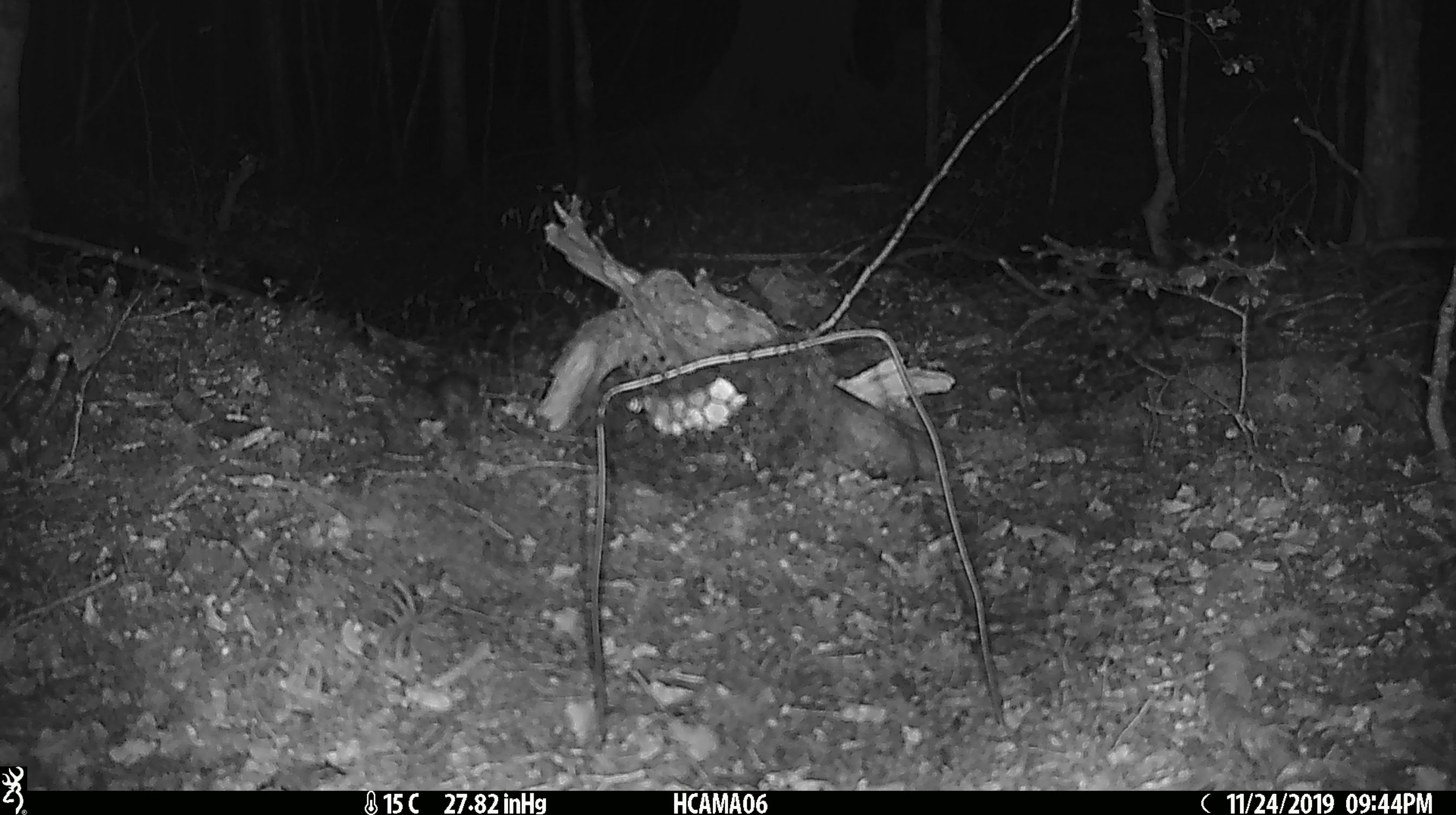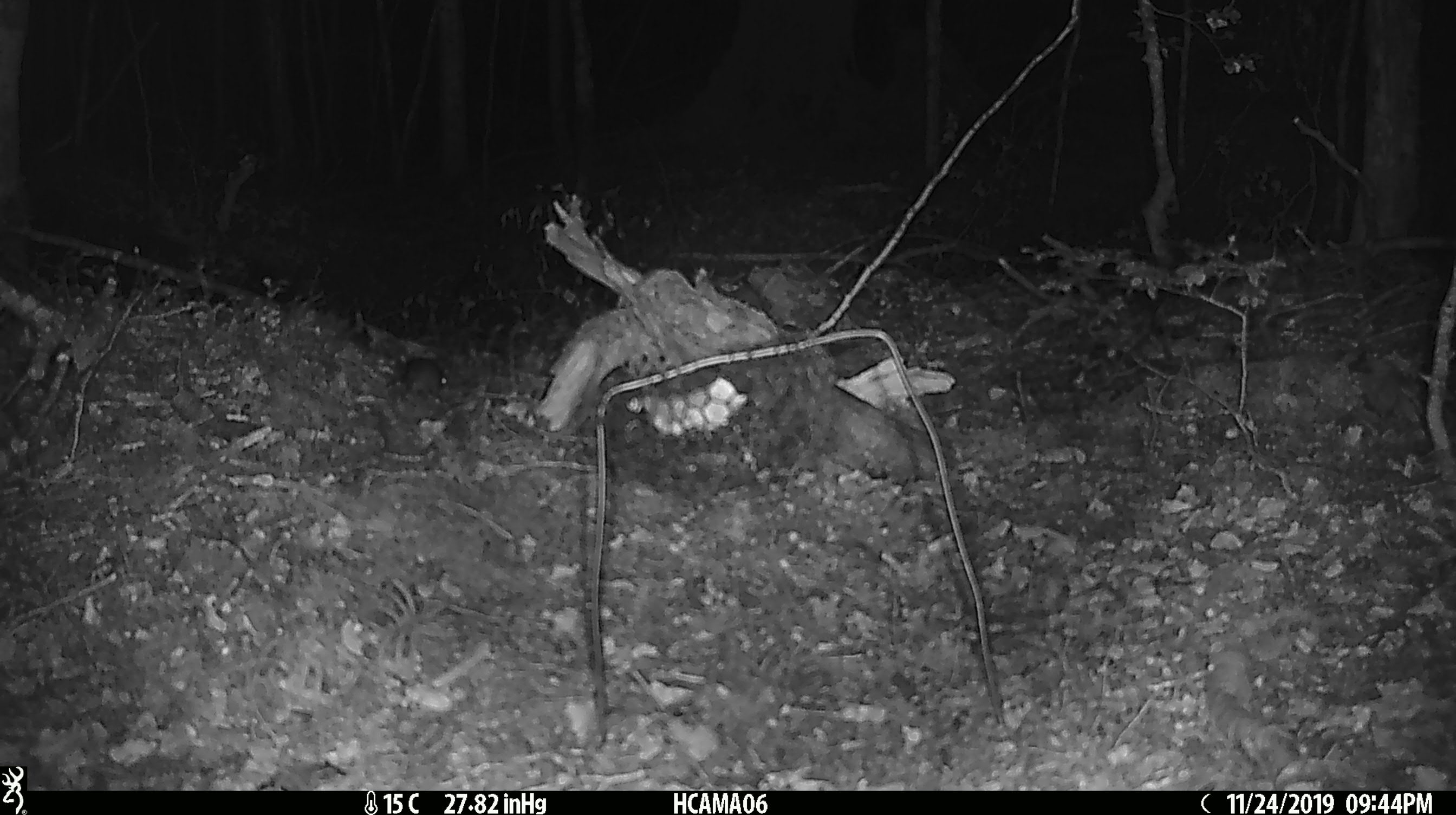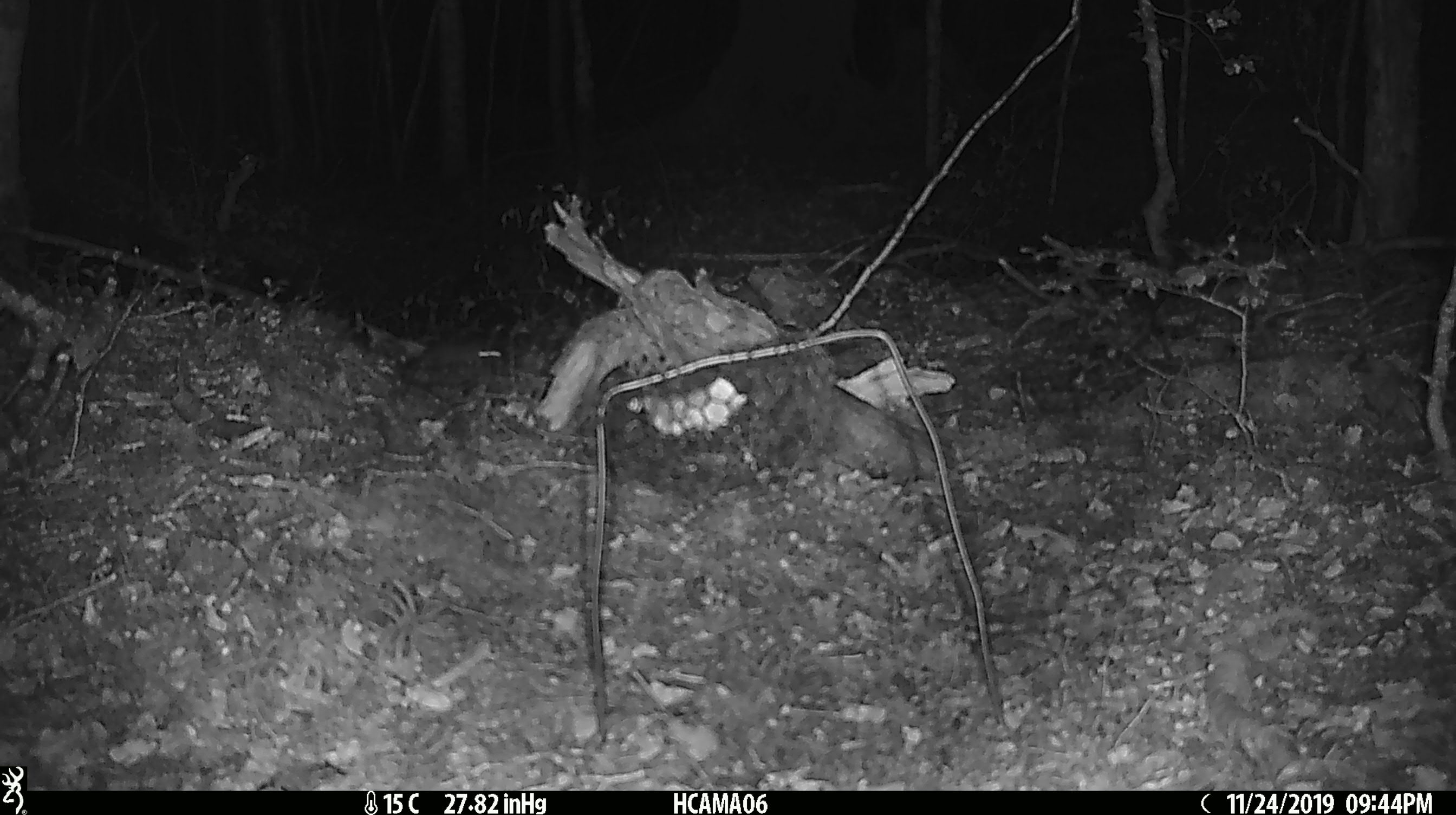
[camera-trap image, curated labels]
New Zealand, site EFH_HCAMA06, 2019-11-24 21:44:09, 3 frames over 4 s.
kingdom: Animalia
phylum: Chordata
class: Mammalia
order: Rodentia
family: Muridae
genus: Mus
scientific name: Mus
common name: mouse